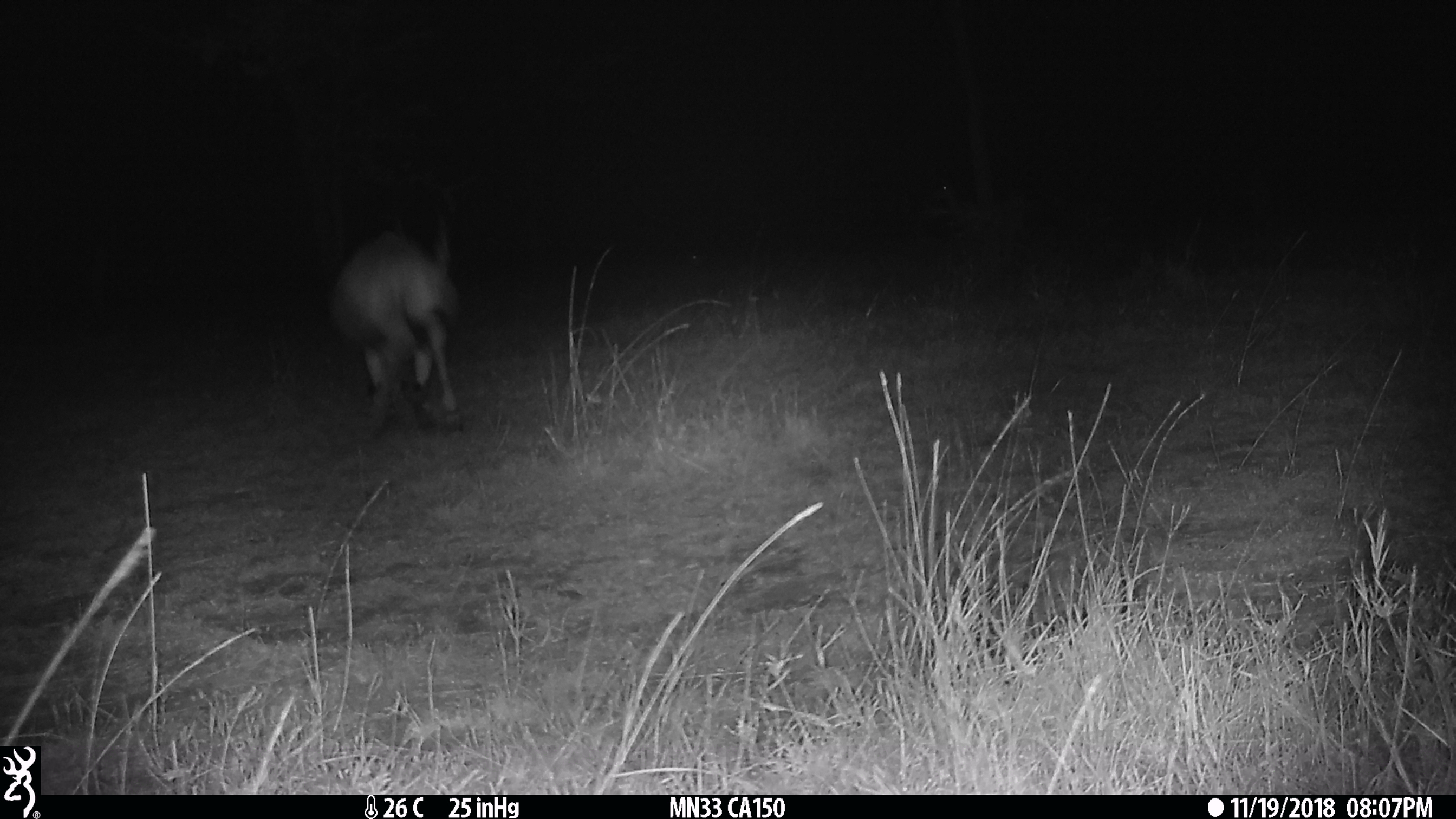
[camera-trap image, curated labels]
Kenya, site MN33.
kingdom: Animalia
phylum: Chordata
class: Mammalia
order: Artiodactyla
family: Bovidae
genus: Damaliscus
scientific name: Damaliscus lunatus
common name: topi